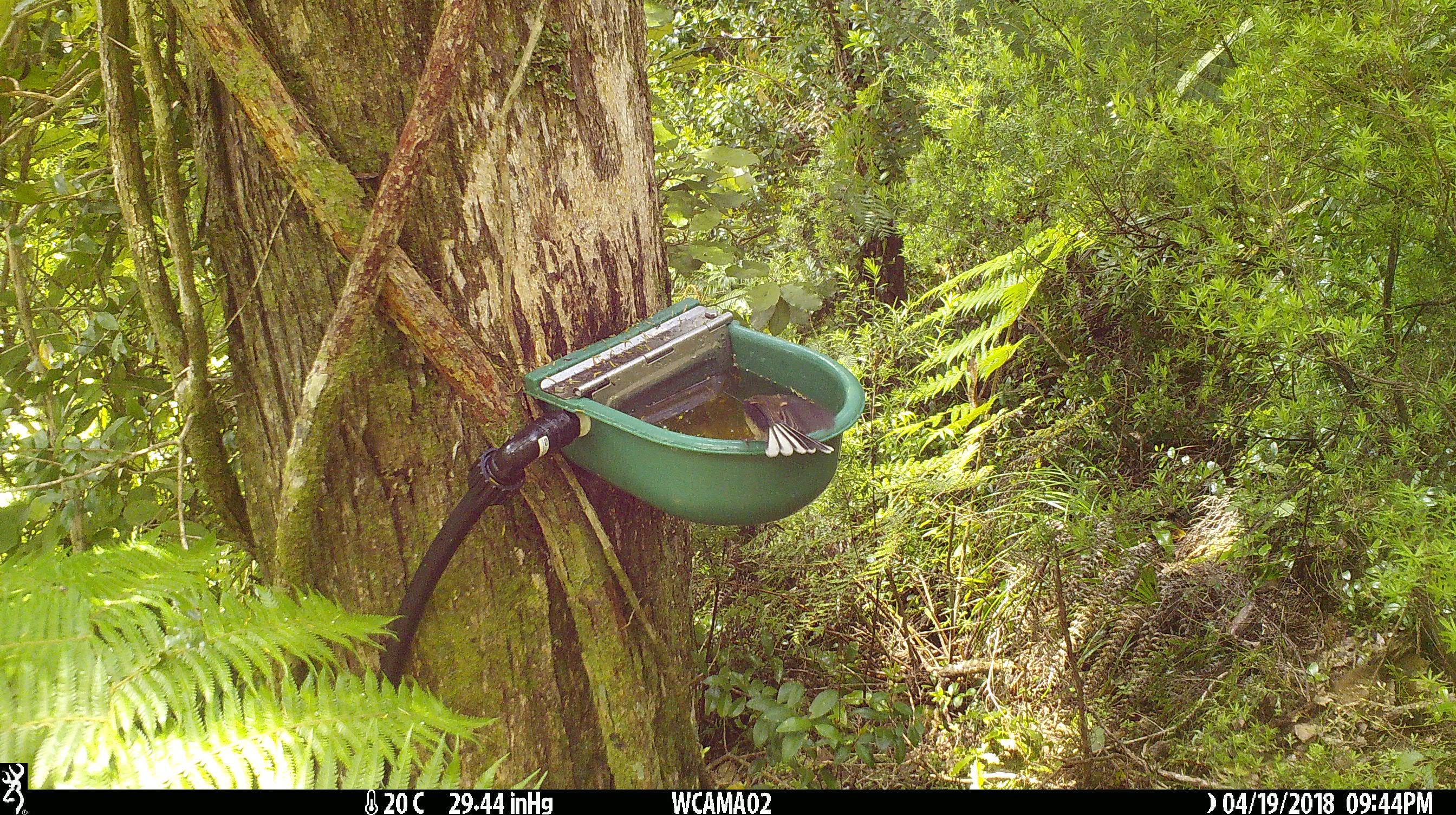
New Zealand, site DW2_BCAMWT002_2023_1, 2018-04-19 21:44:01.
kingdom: Animalia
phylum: Chordata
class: Aves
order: Passeriformes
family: Rhipiduridae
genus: Rhipidura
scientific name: Rhipidura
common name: fantails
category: fantail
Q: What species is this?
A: Fantail (fantails) (Rhipidura).